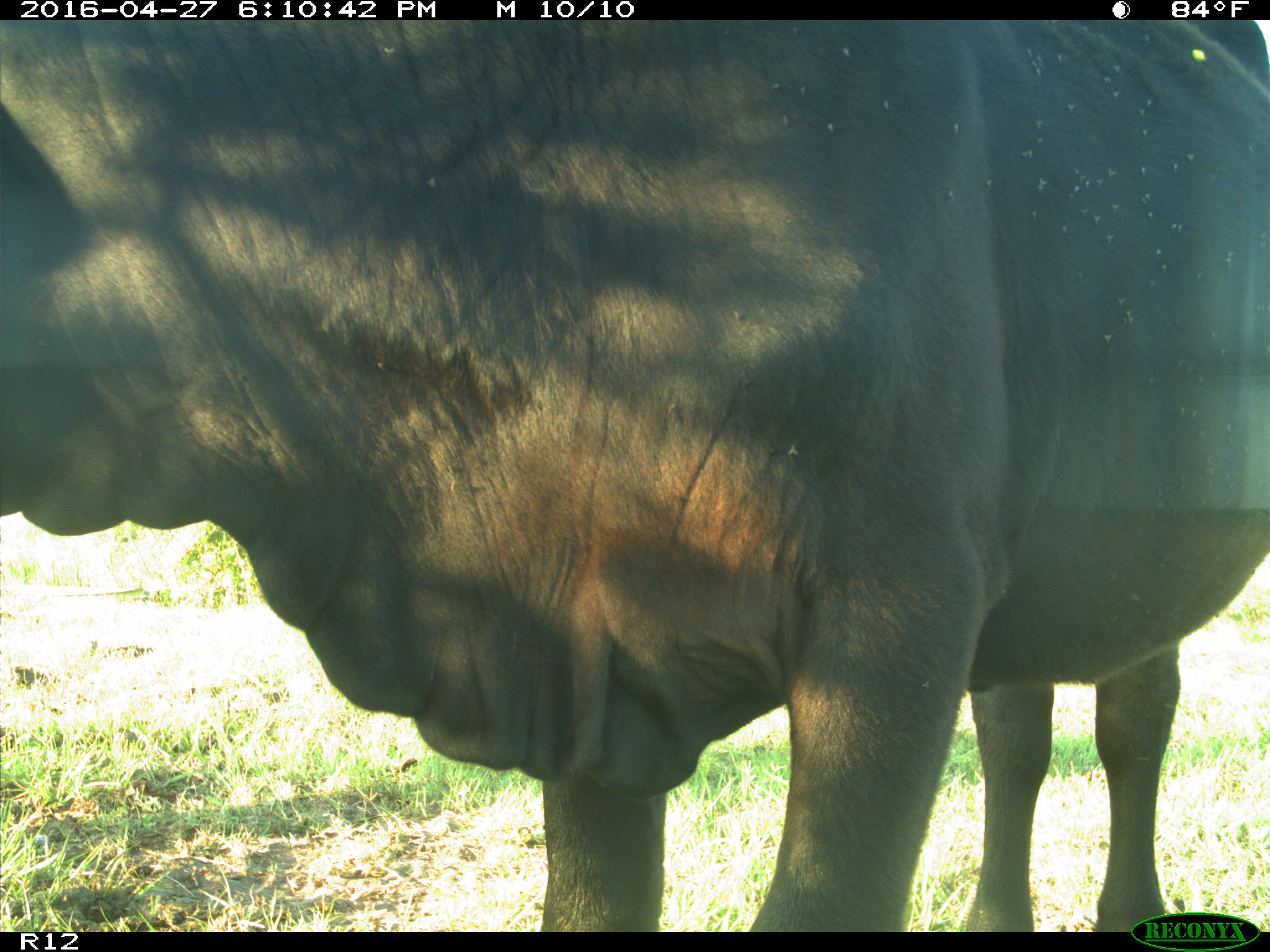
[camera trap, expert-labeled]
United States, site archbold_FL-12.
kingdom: Animalia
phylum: Chordata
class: Mammalia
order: Artiodactyla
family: Bovidae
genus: Bos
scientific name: Bos taurus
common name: domestic cow